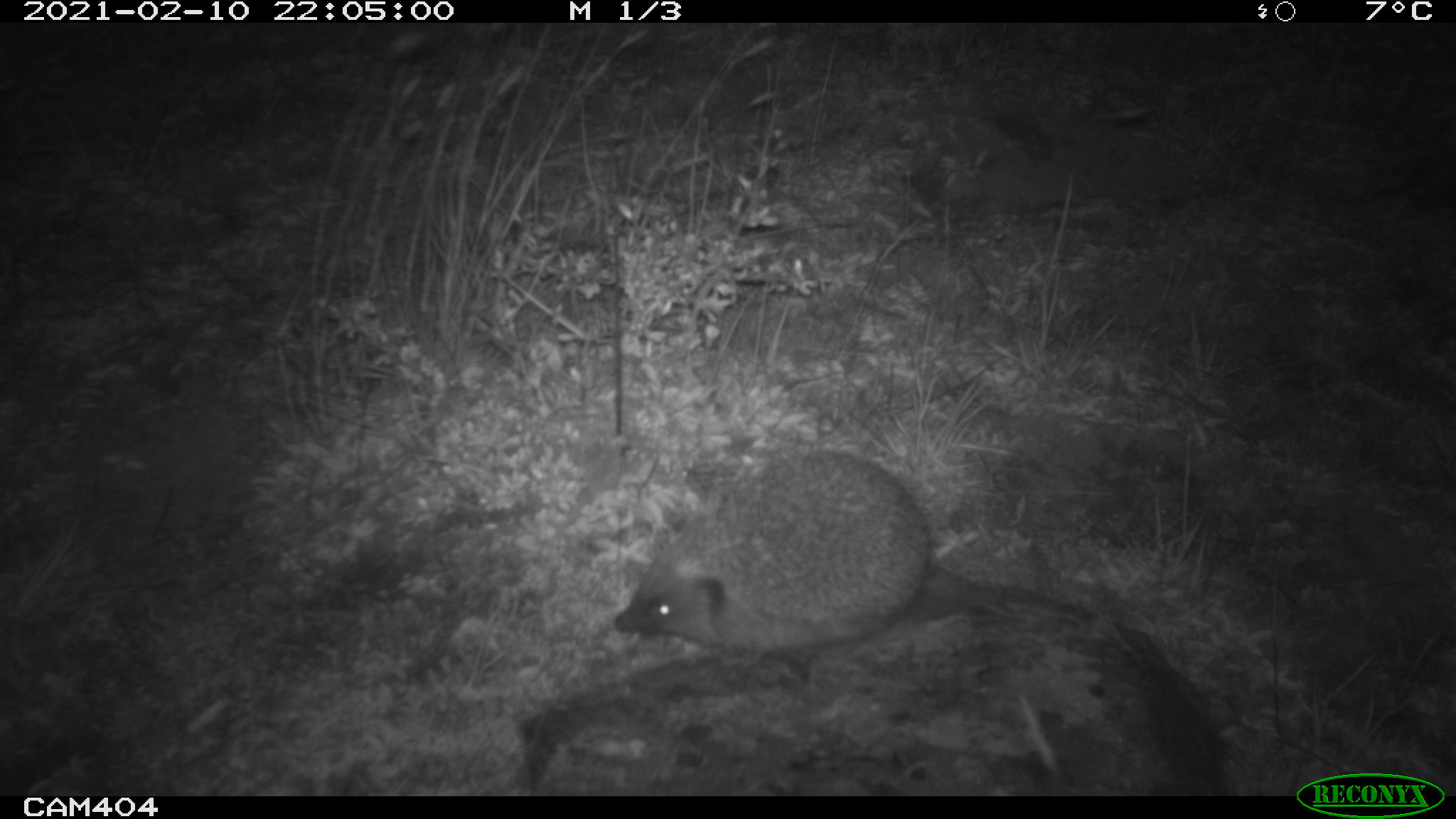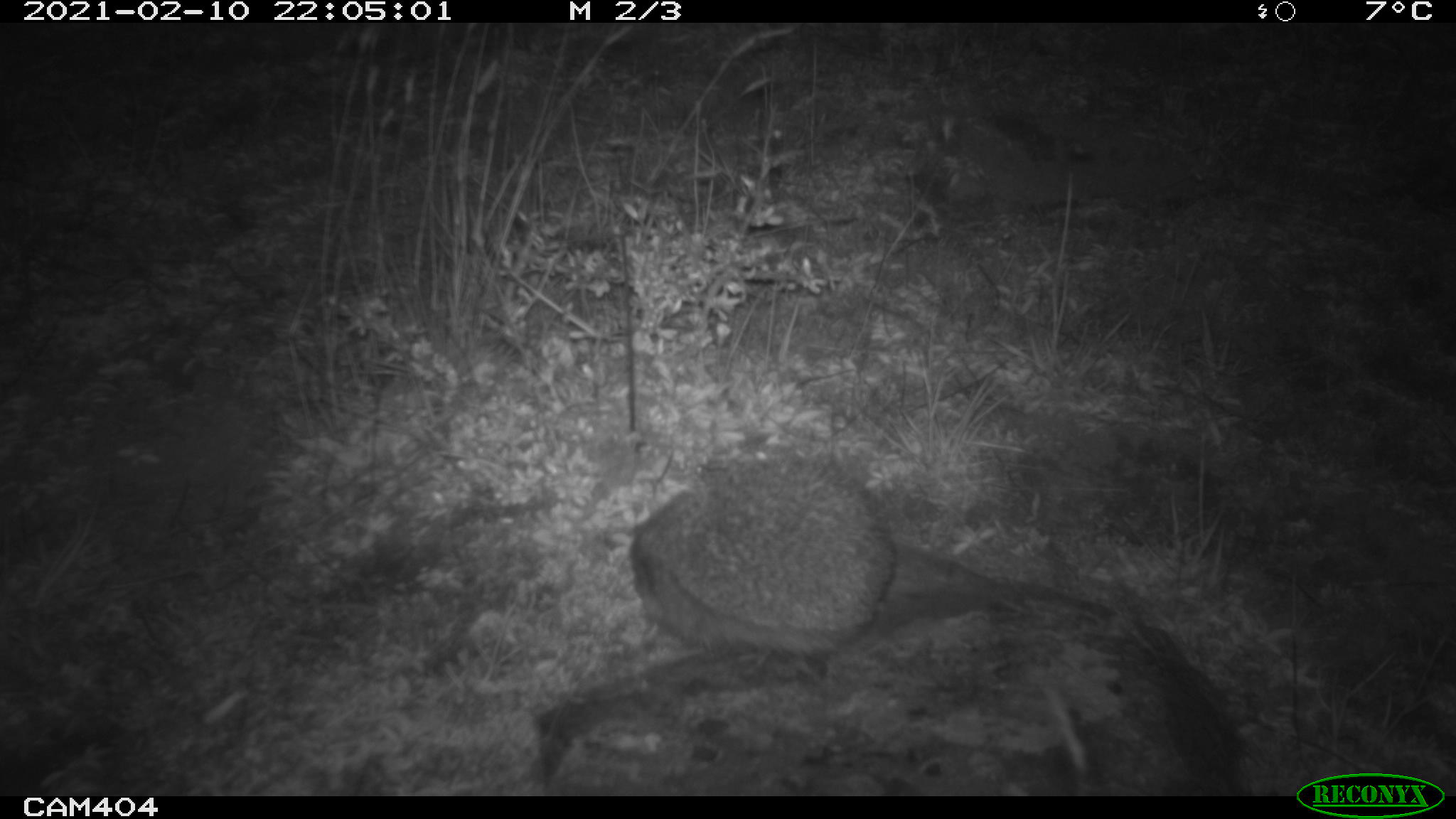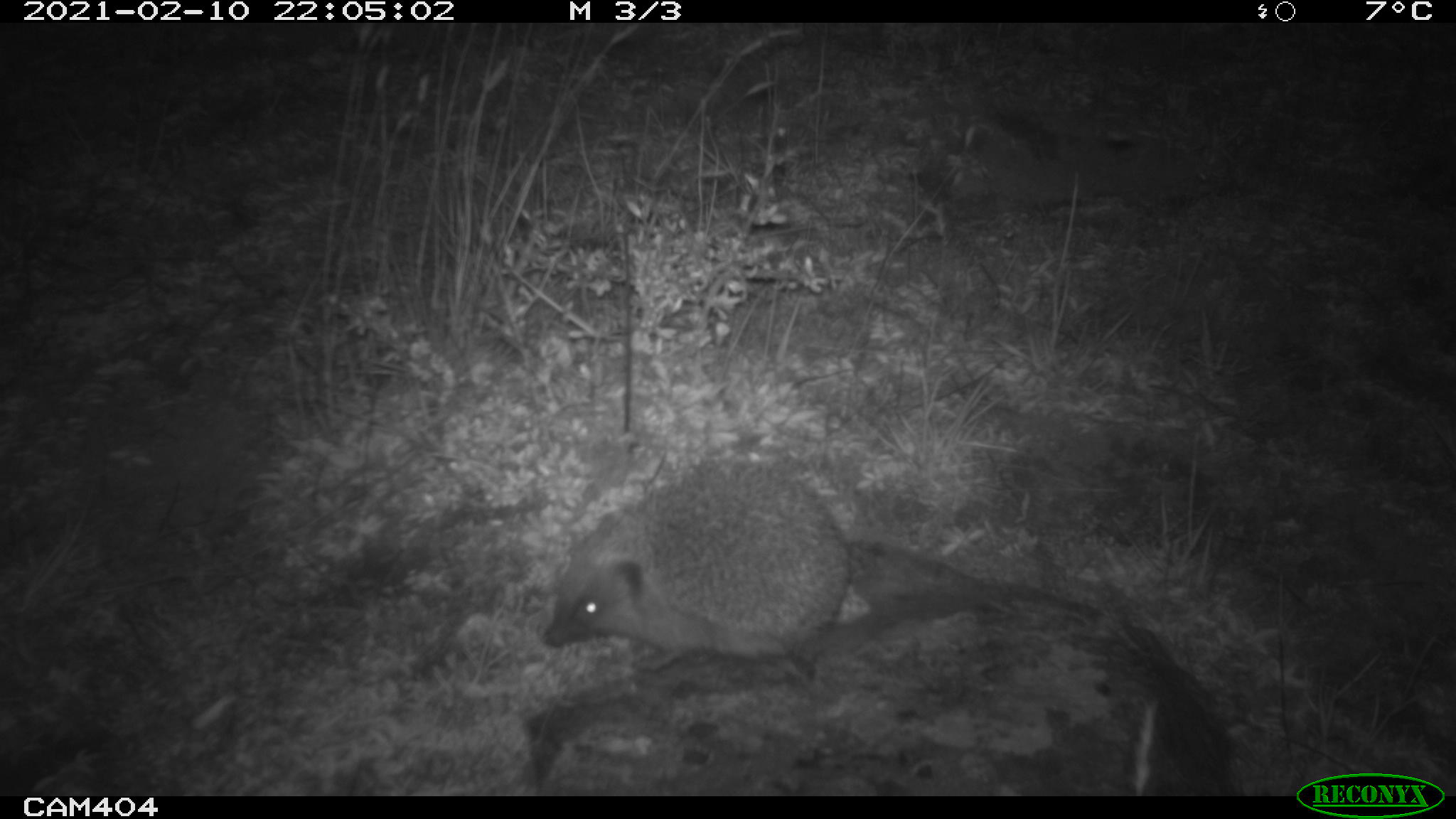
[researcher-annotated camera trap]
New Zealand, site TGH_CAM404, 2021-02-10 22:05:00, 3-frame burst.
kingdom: Animalia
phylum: Chordata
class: Mammalia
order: Eulipotyphla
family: Erinaceidae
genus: Erinaceus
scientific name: Erinaceus europaeus europaeus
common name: european hedgehog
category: hedgehog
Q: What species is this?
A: Hedgehog (european hedgehog) (Erinaceus europaeus europaeus).